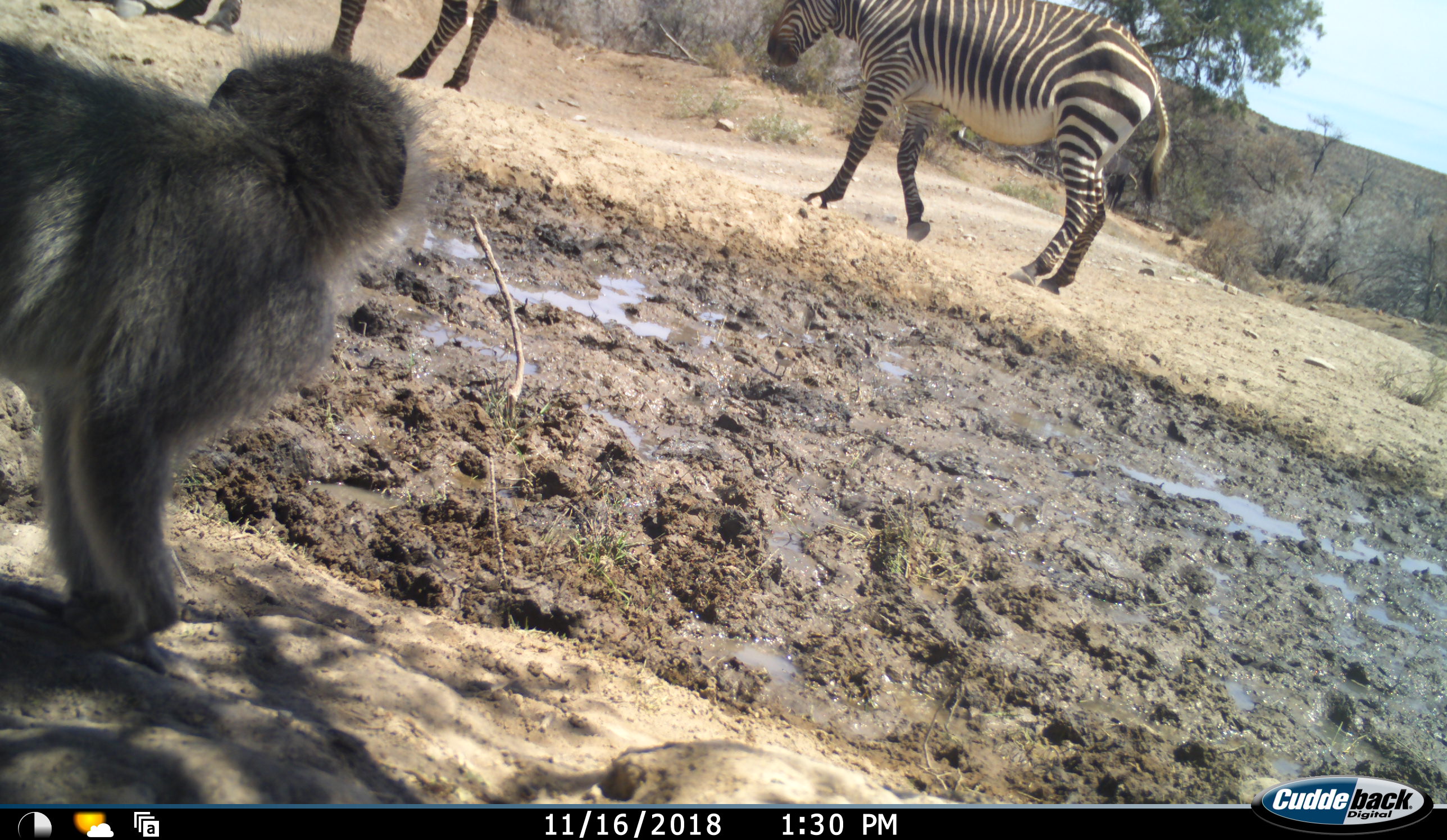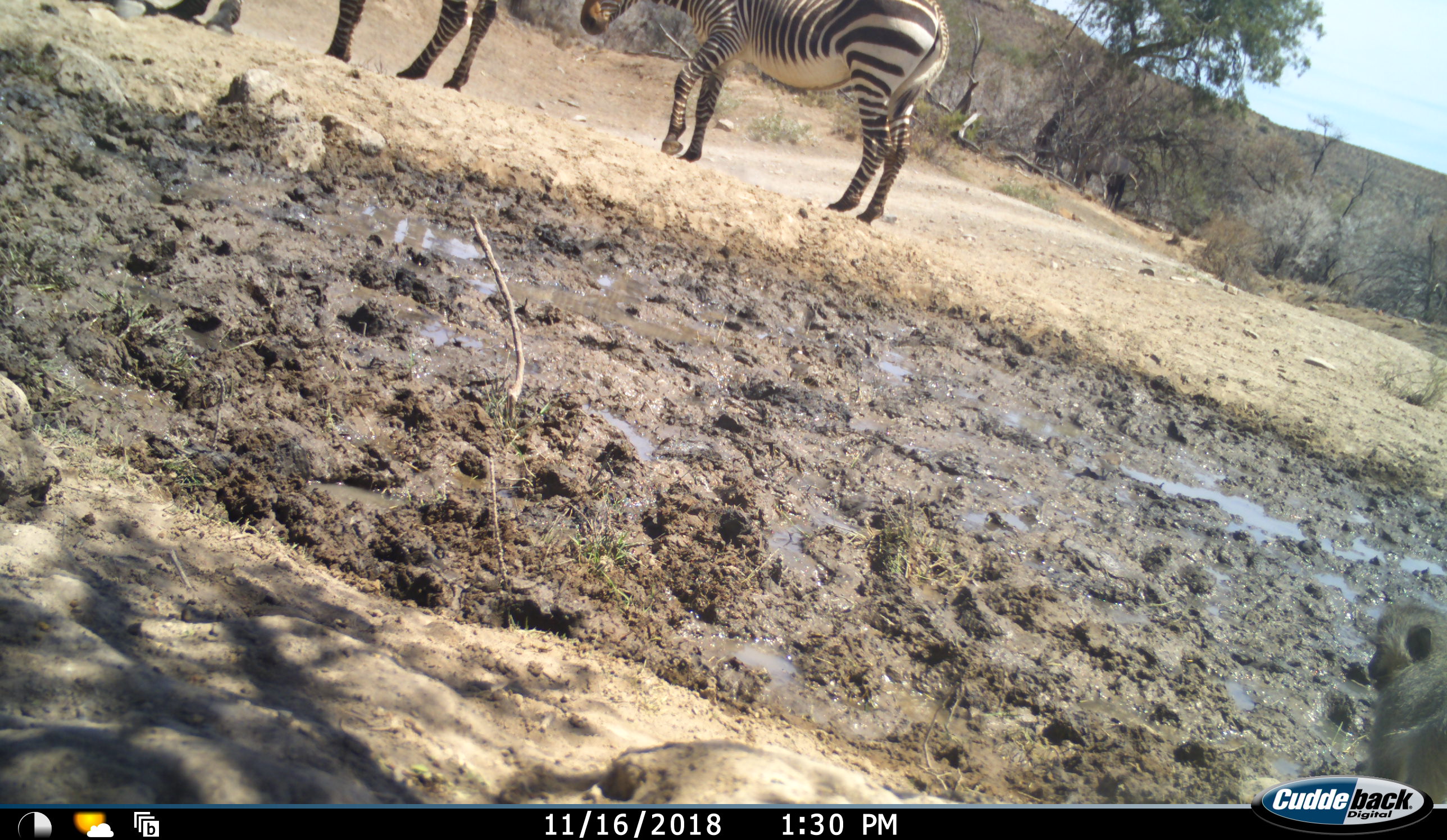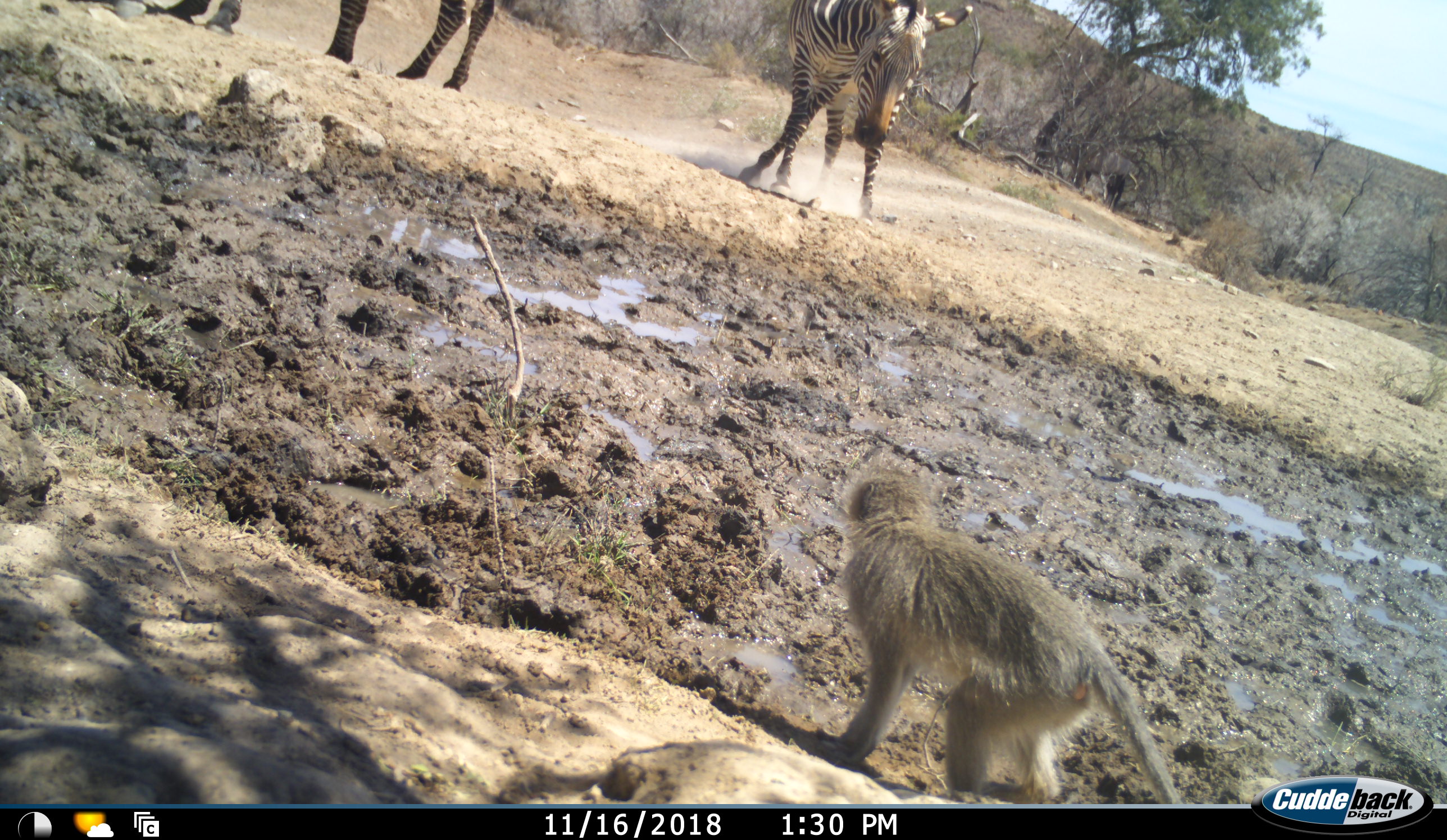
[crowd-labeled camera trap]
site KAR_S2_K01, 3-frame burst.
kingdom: Animalia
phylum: Chordata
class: Mammalia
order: Primates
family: Cercopithecidae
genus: Chlorocebus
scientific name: Chlorocebus pygerythrus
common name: vervet monkey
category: monkeyvervet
Monkeyvervet (vervet monkey) (Chlorocebus pygerythrus), count 1. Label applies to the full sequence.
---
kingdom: Animalia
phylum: Chordata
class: Mammalia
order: Perissodactyla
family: Equidae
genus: Equus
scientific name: Equus zebra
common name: mountain zebra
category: zebramountain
Zebramountain (mountain zebra) (Equus zebra), count 3. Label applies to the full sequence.